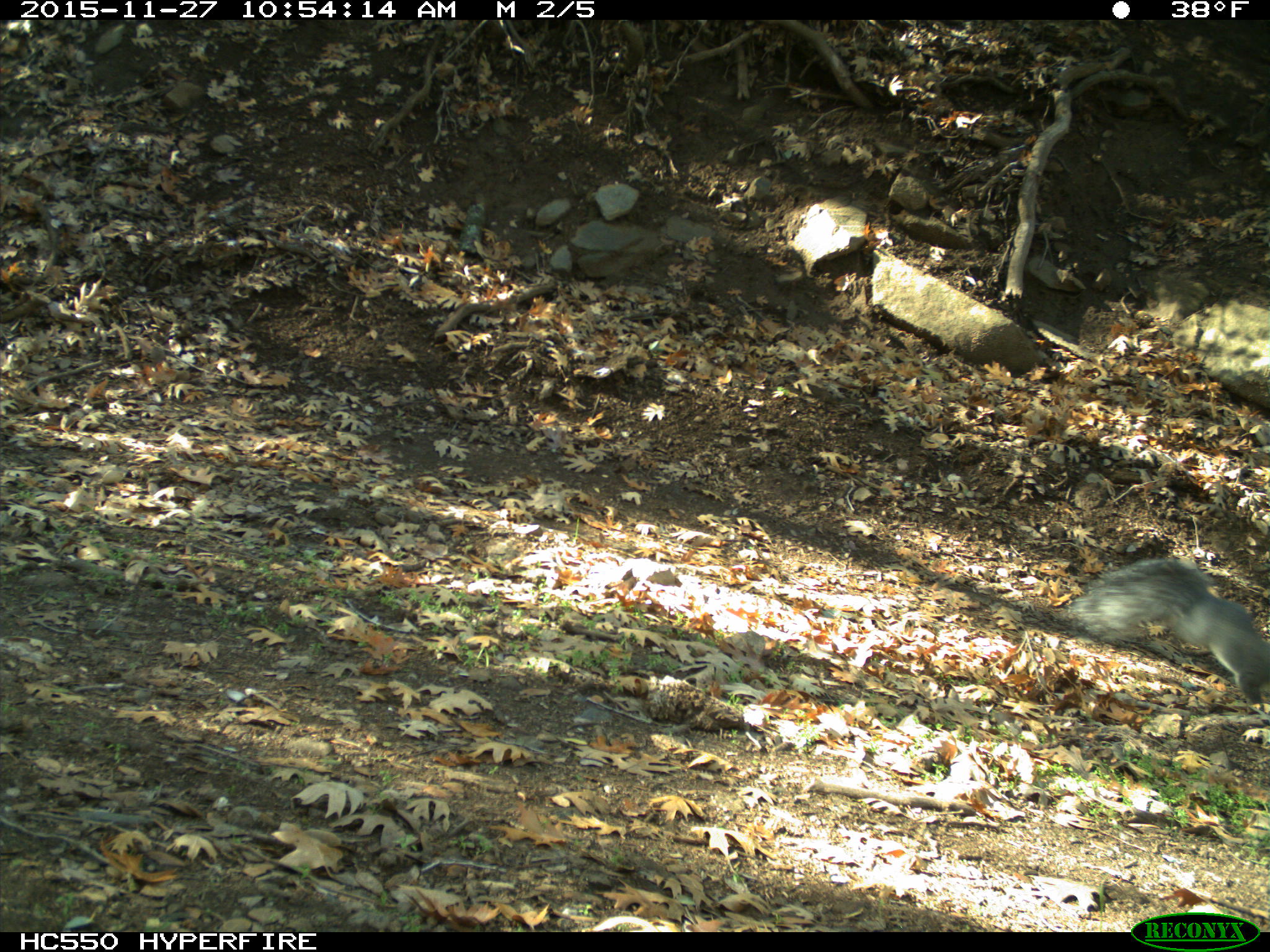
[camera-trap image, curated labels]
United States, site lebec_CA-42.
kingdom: Animalia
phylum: Chordata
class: Mammalia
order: Rodentia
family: Sciuridae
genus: Sciurus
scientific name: Sciurus carolinensis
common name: eastern gray squirrel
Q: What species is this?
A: Sciurus carolinensis (eastern gray squirrel).